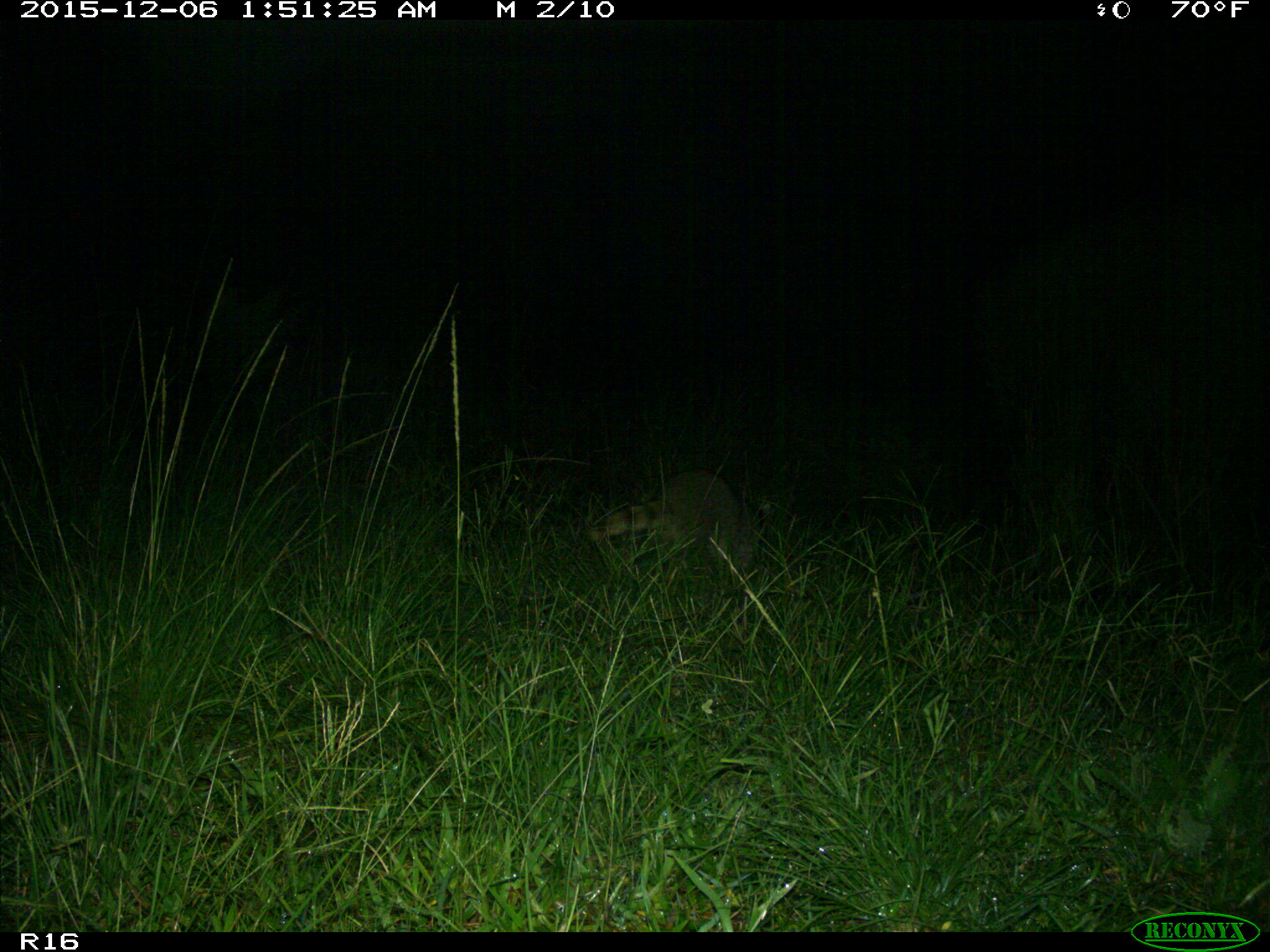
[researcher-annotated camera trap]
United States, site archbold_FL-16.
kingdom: Animalia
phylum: Chordata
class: Mammalia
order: Carnivora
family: Procyonidae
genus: Procyon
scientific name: Procyon lotor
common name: common raccoon